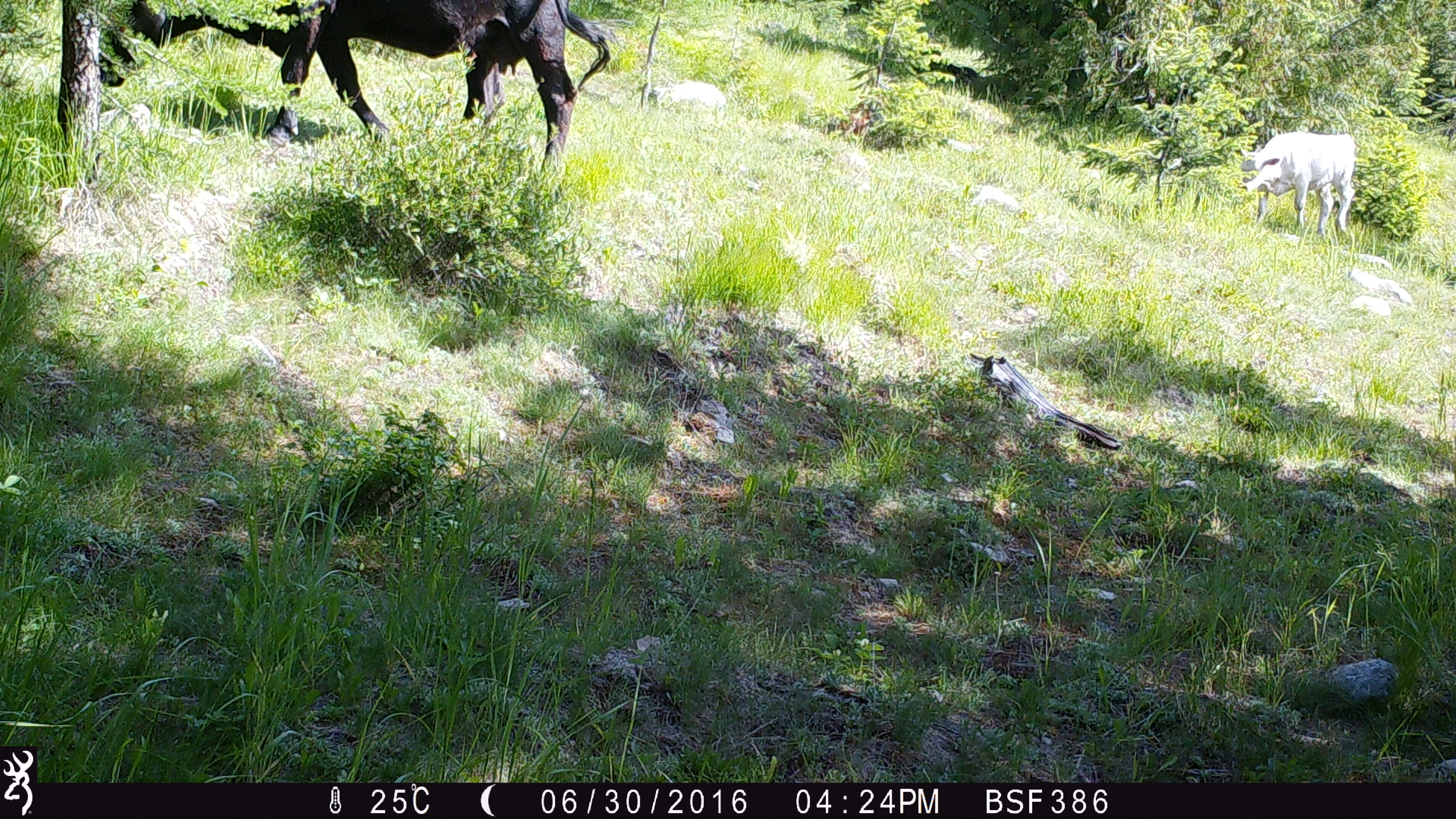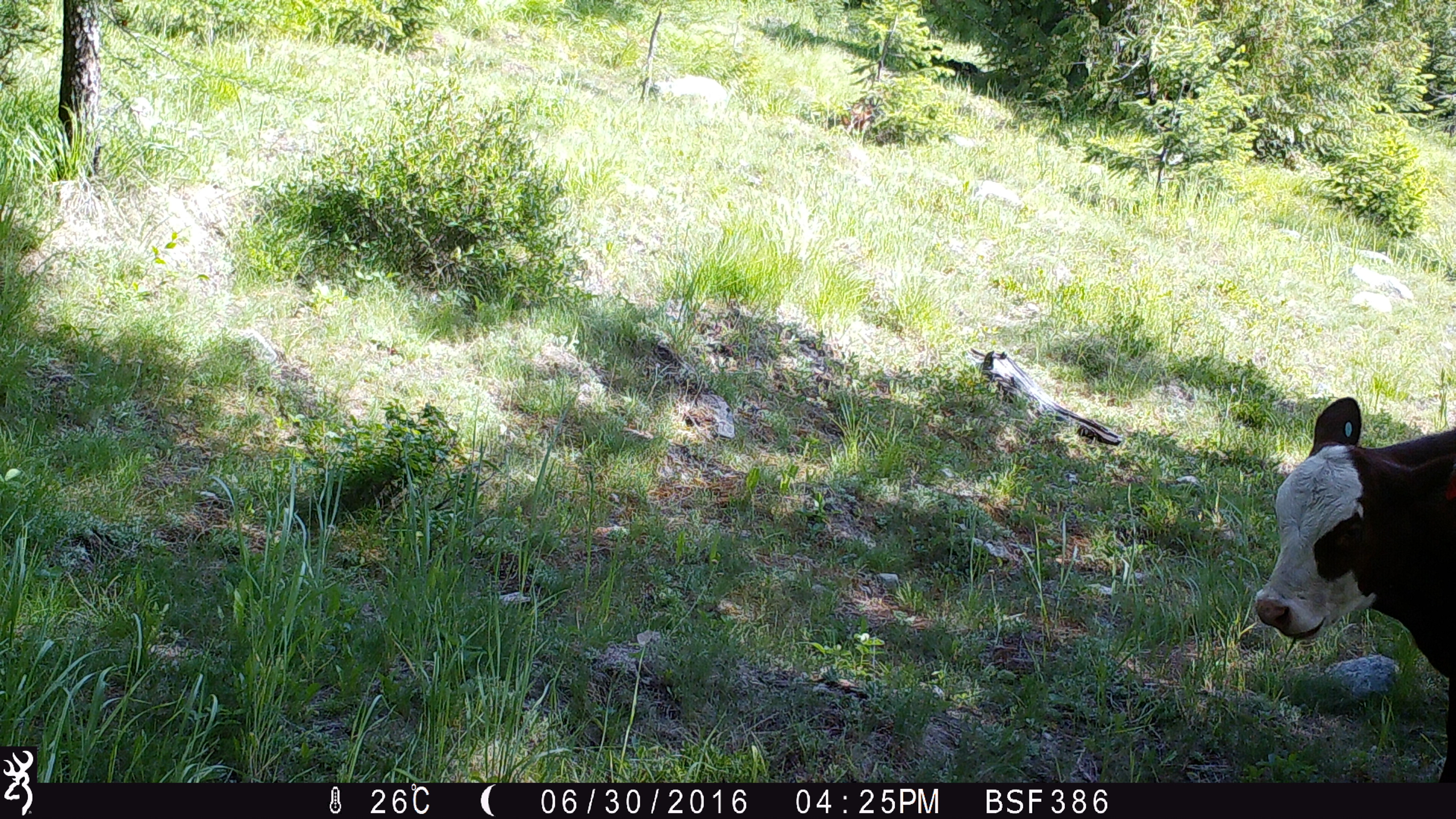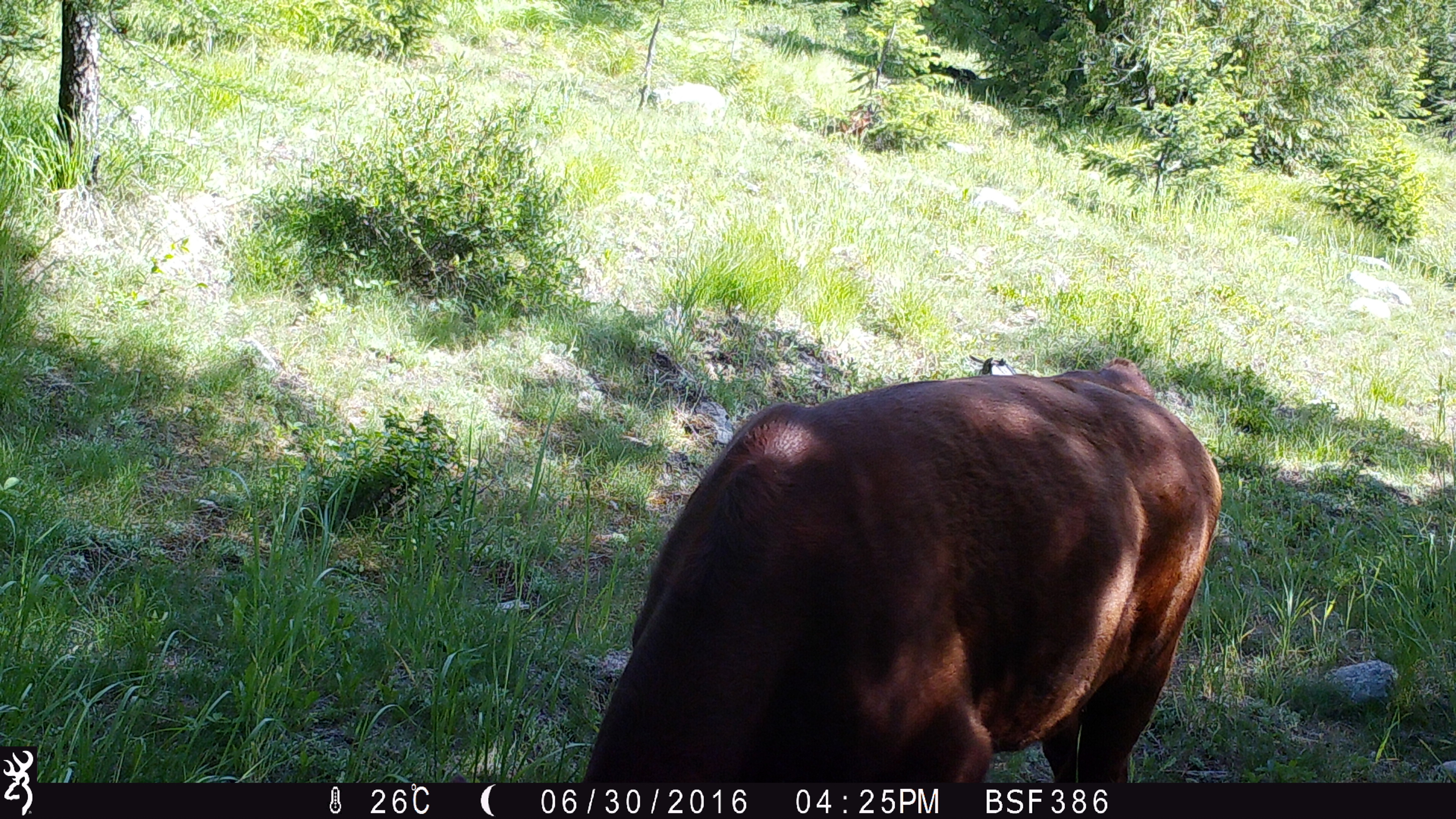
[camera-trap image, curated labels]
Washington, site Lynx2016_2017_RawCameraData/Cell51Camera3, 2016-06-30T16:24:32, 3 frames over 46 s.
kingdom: Animalia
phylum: Chordata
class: Mammalia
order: Artiodactyla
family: Bovidae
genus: Bos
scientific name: Bos taurus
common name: domestic cattle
Domestic cattle (Bos taurus). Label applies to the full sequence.